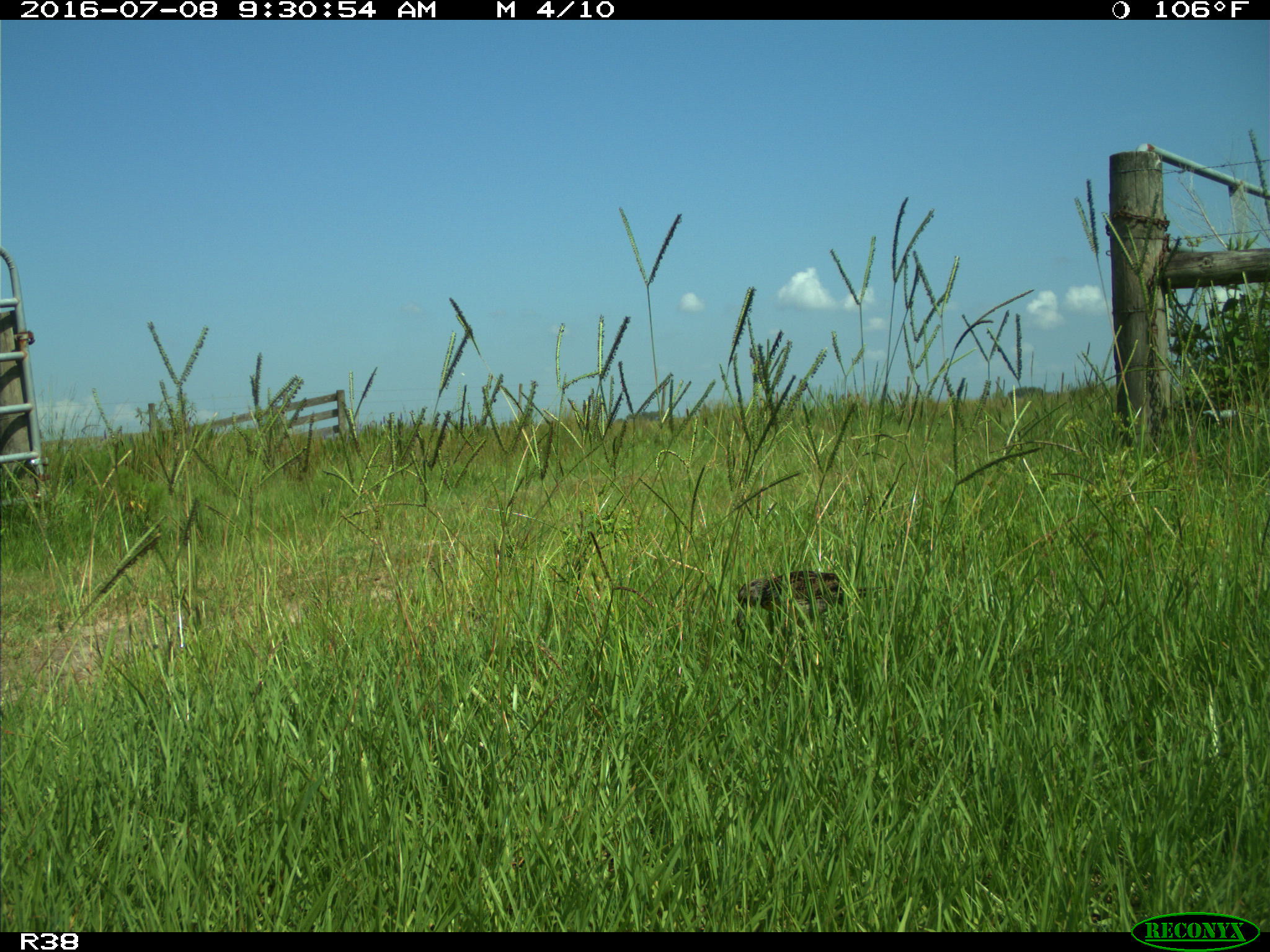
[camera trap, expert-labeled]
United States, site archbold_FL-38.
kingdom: Animalia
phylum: Chordata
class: Aves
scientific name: Aves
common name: birds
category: unidentified bird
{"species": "unidentified bird (birds) (Aves)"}